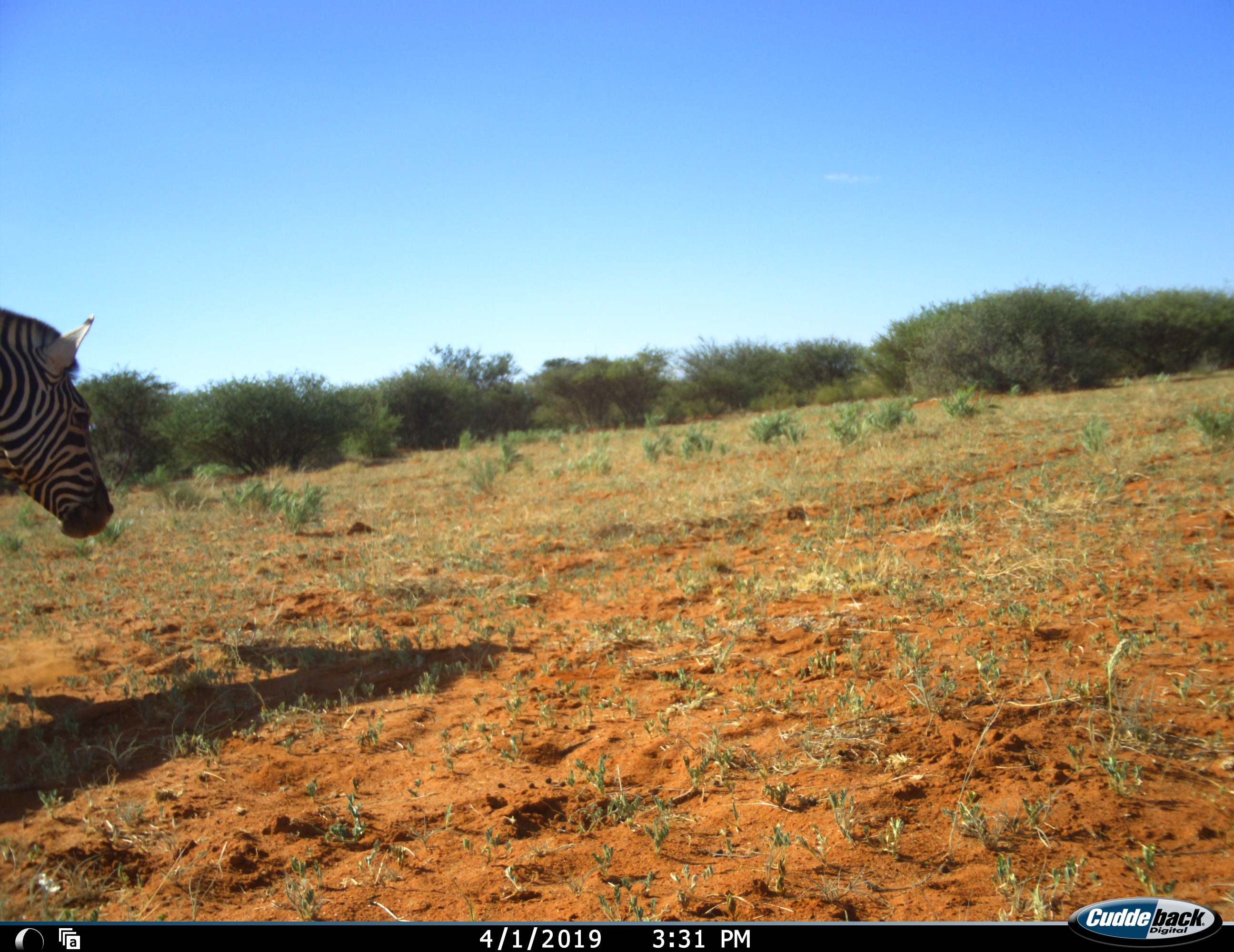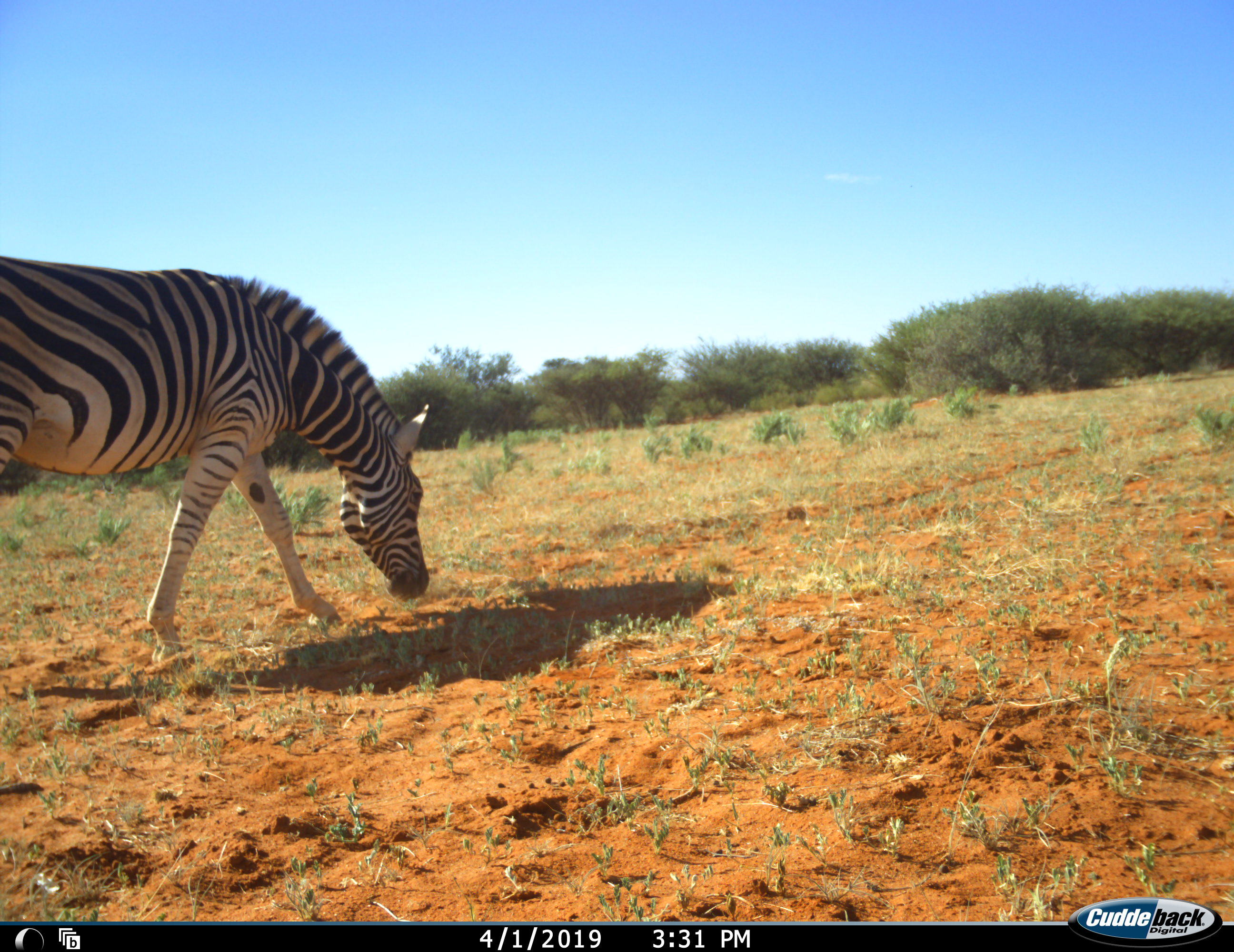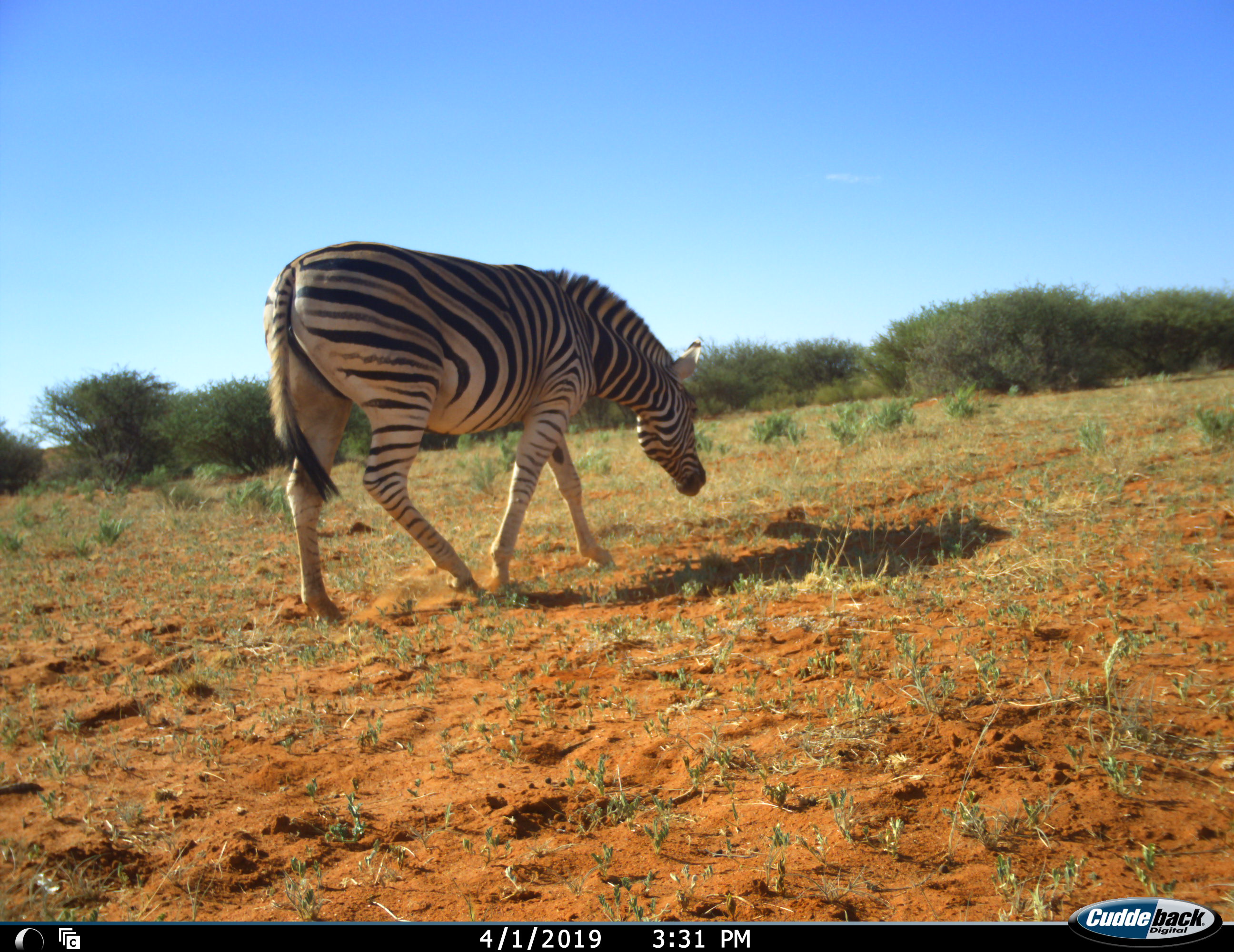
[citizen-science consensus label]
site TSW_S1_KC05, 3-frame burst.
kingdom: Animalia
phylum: Chordata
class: Mammalia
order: Perissodactyla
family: Equidae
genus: Equus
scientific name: Equus quagga burchellii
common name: burchell's zebra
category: zebraburchells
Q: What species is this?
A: Zebraburchells (burchell's zebra) (Equus quagga burchellii).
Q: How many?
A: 1.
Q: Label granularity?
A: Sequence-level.